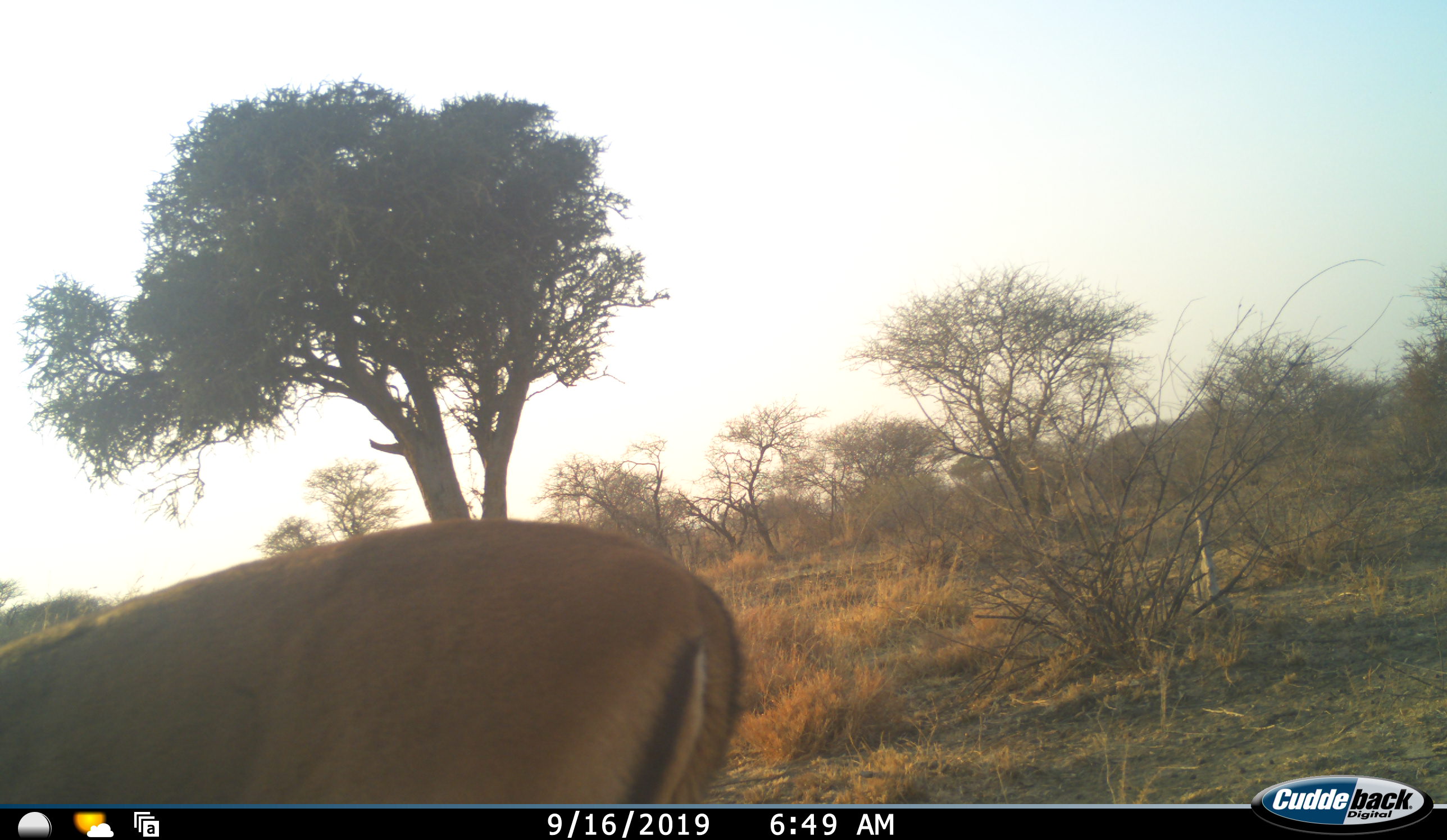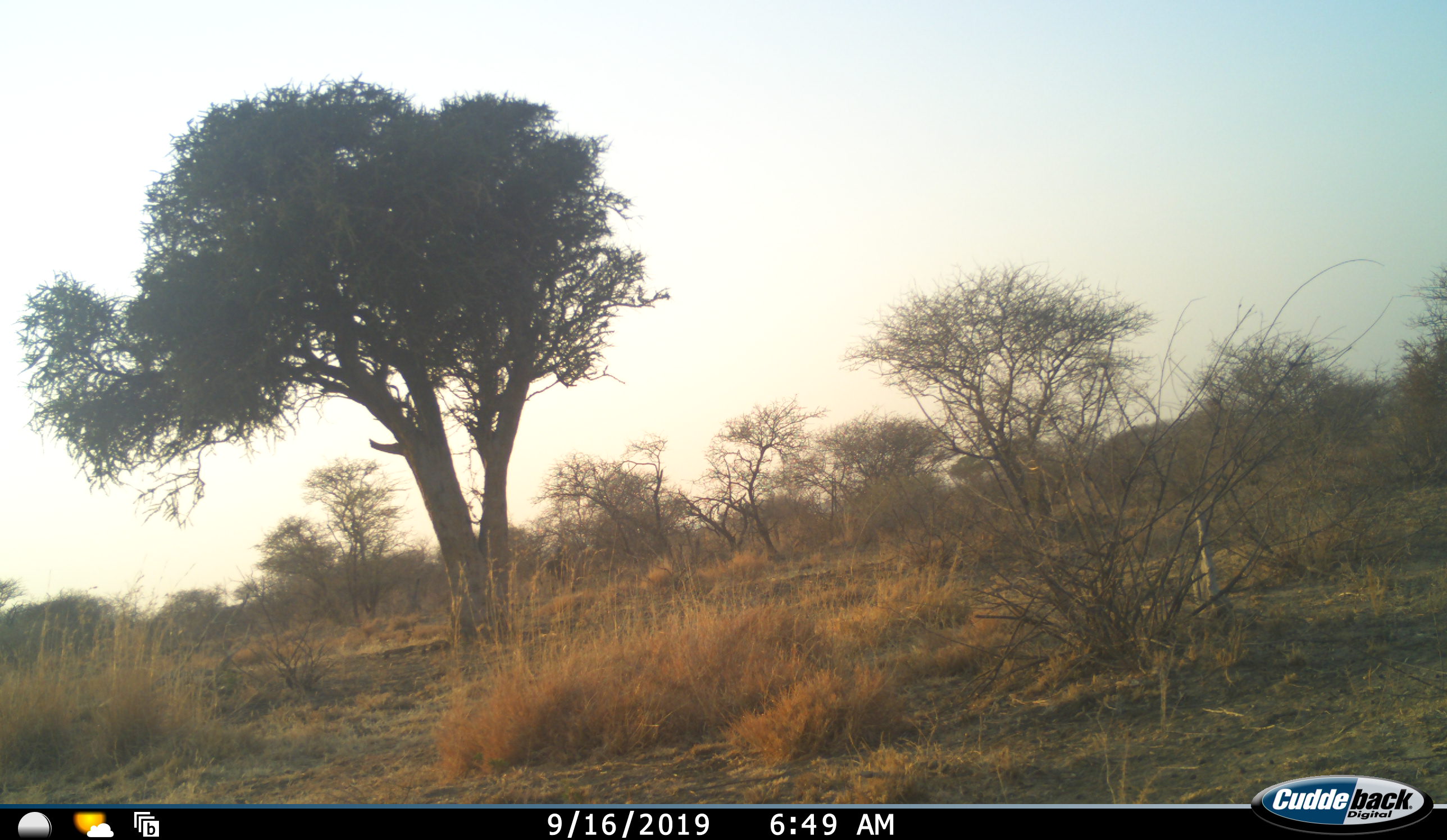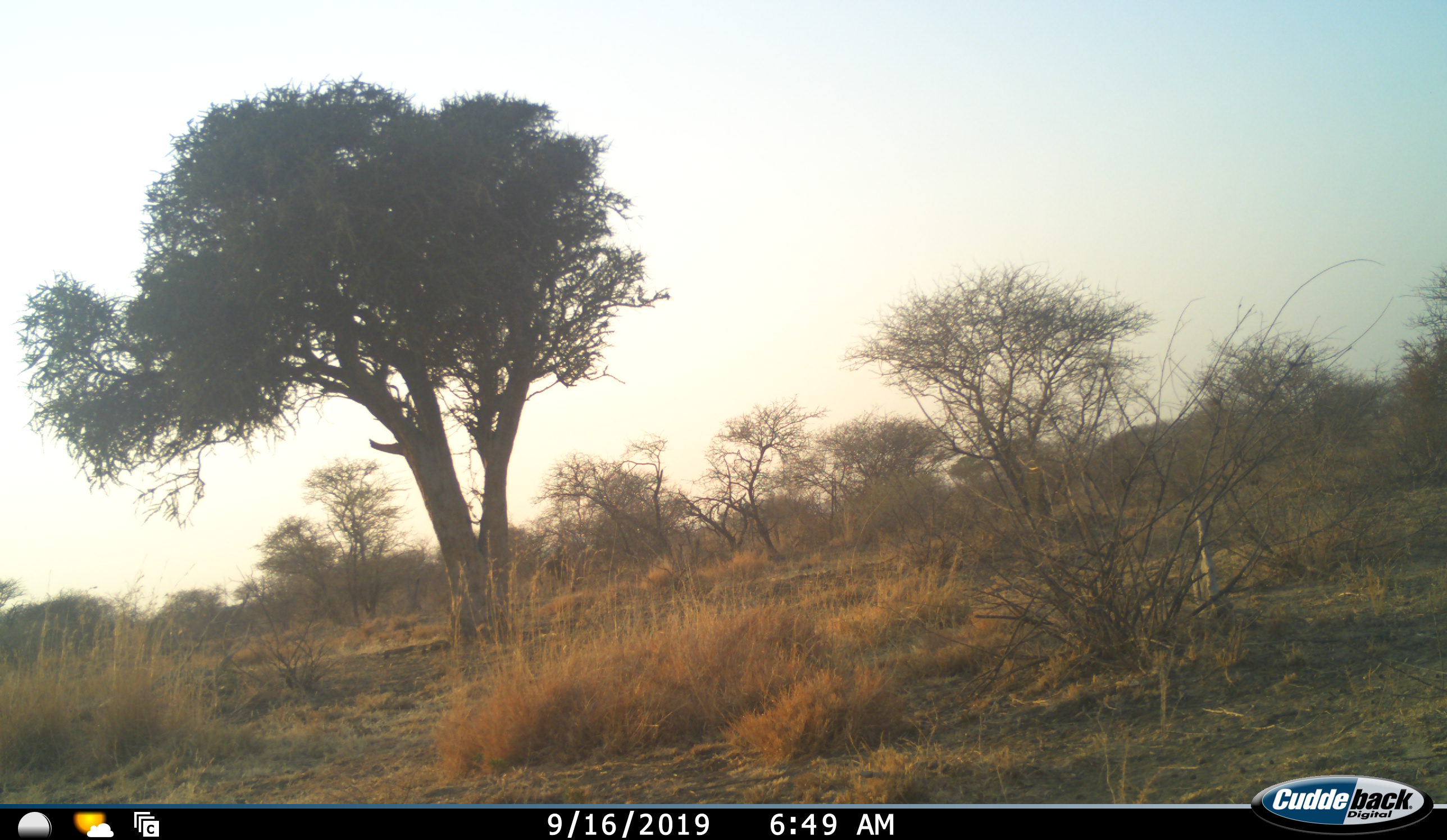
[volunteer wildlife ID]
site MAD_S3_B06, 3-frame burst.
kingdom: Animalia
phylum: Chordata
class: Mammalia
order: Artiodactyla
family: Bovidae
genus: Aepyceros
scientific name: Aepyceros melampus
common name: impala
Impala (Aepyceros melampus), count 1. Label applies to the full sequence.